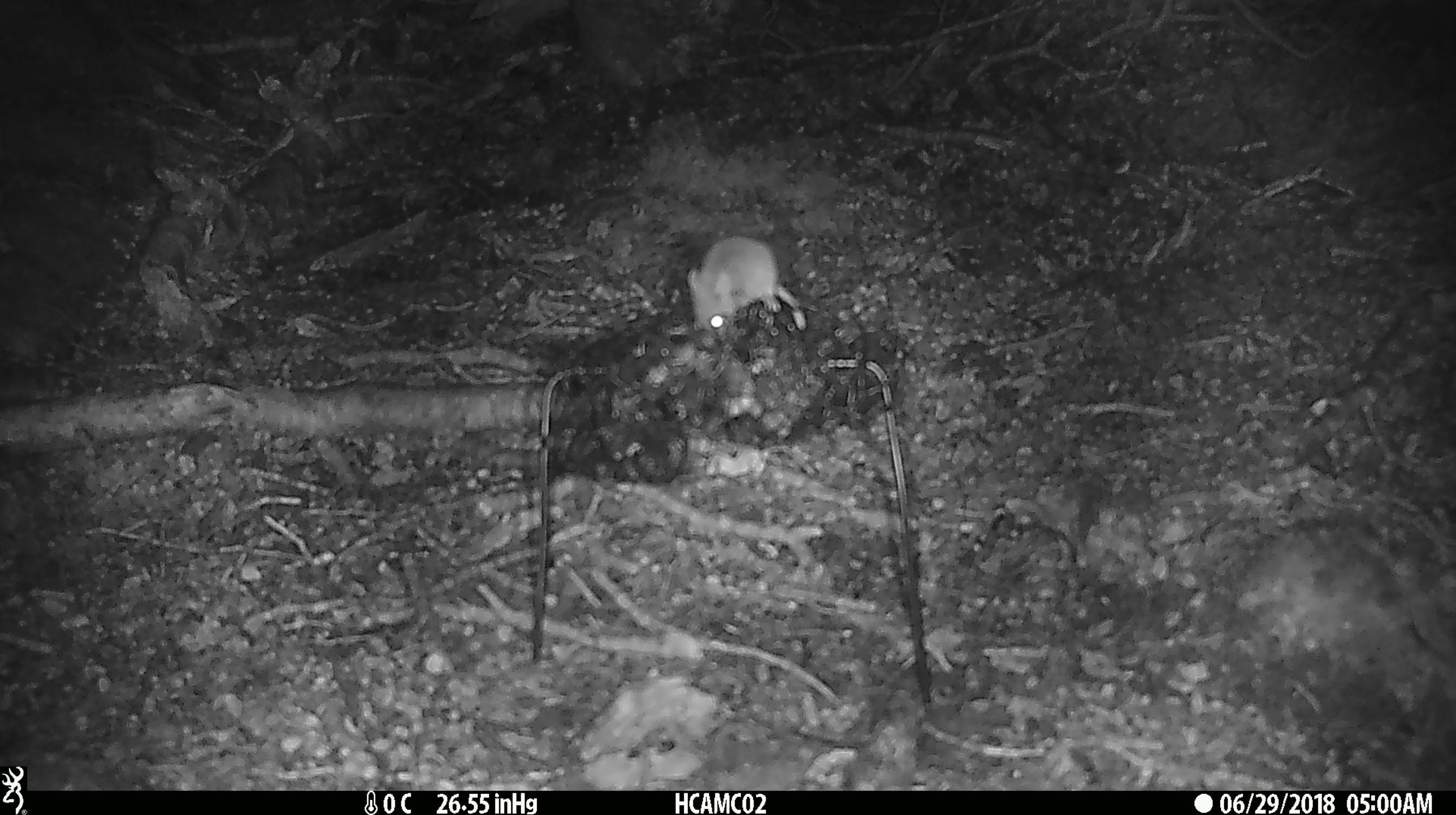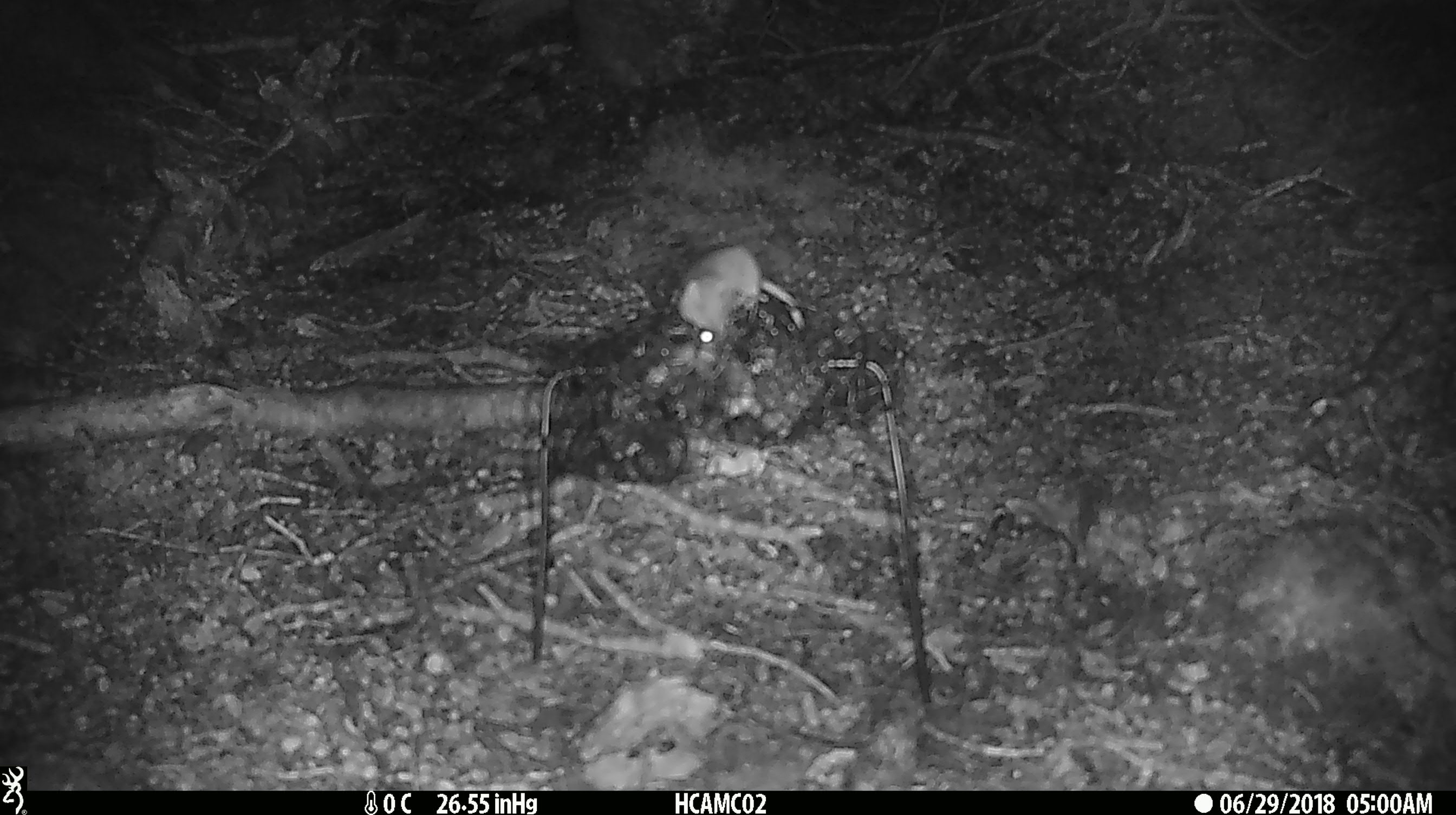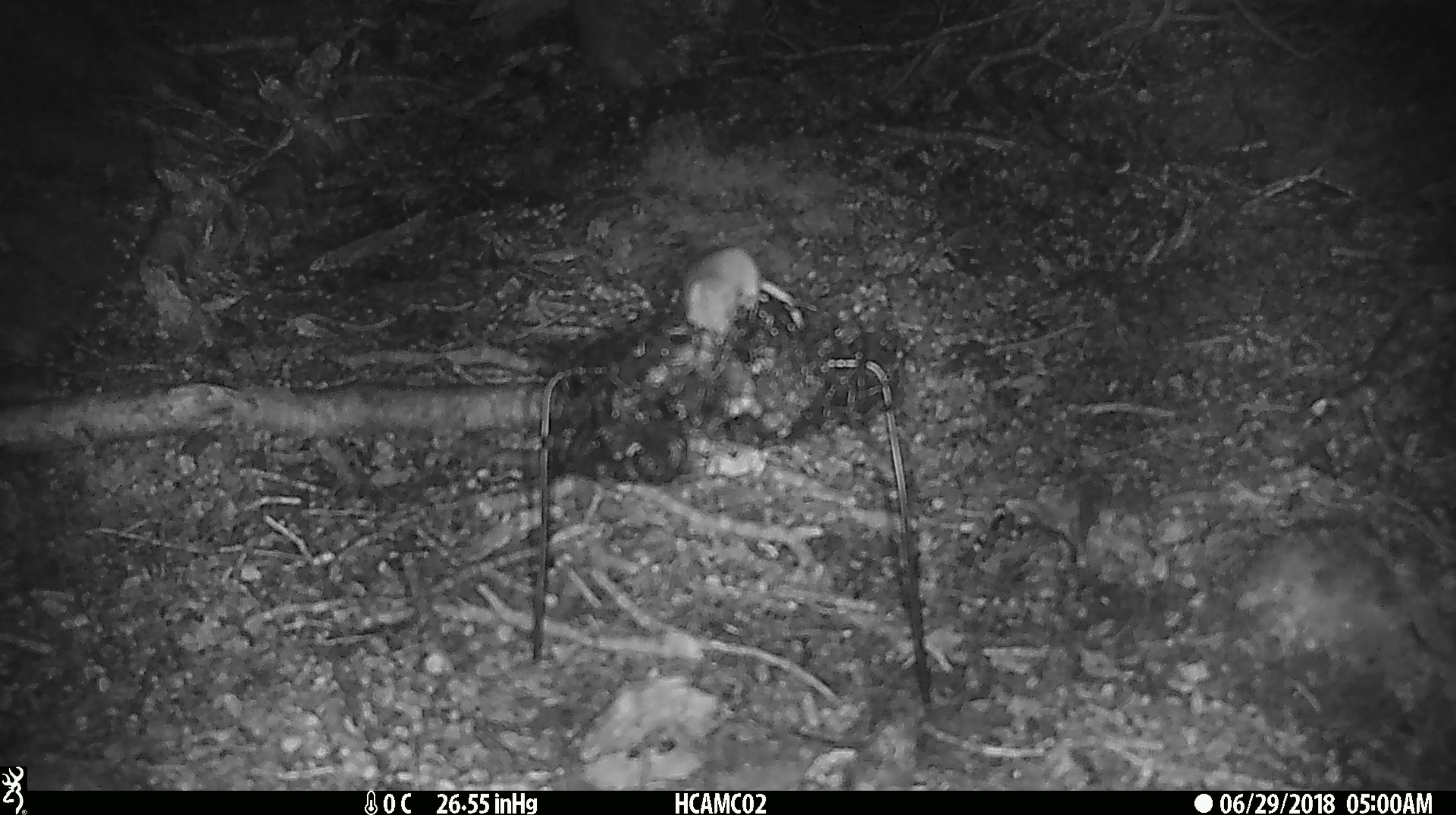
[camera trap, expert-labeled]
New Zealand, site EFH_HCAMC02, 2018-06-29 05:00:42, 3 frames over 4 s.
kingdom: Animalia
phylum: Chordata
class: Mammalia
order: Rodentia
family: Muridae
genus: Mus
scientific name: Mus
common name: mouse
Mouse (Mus).